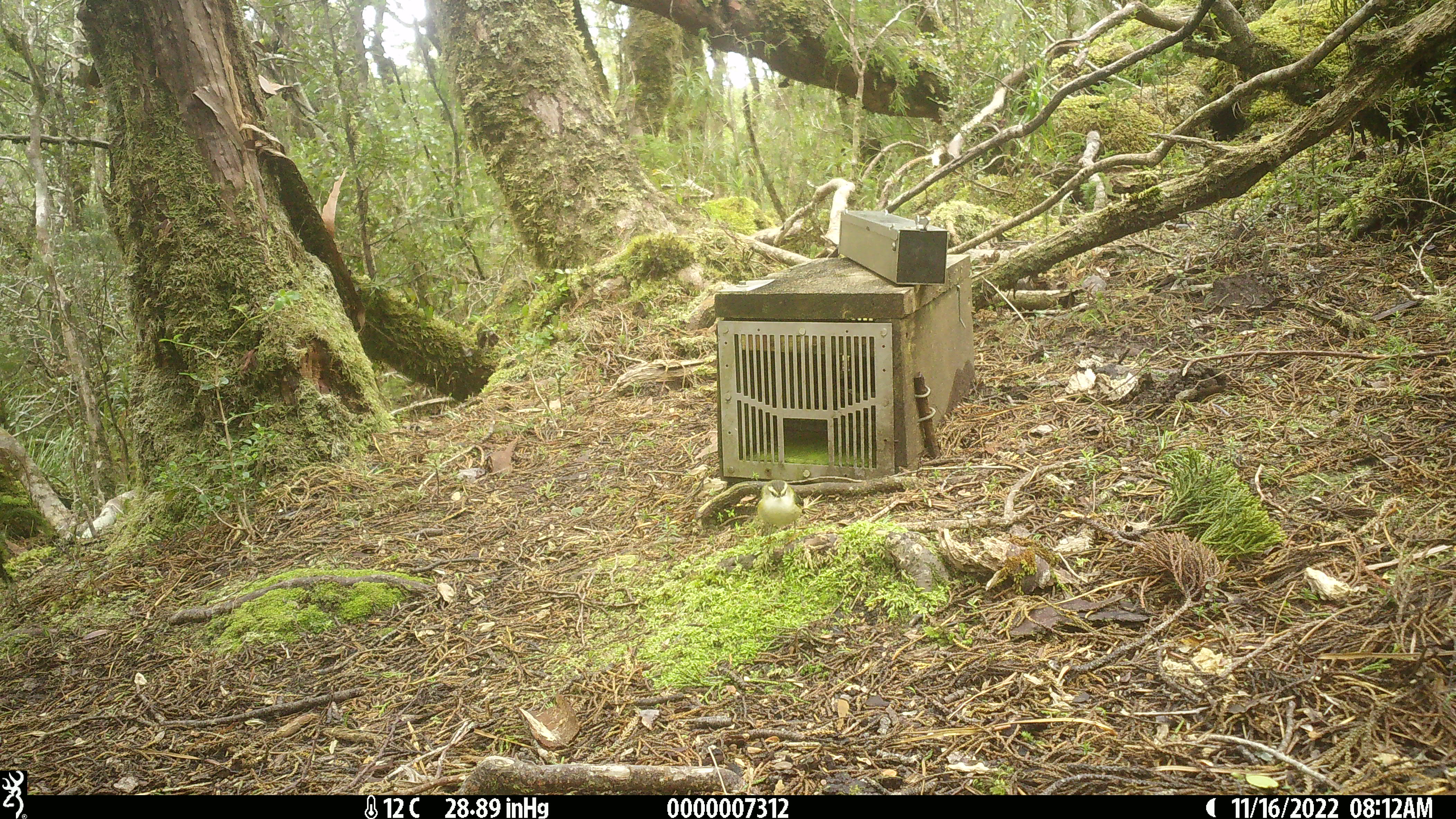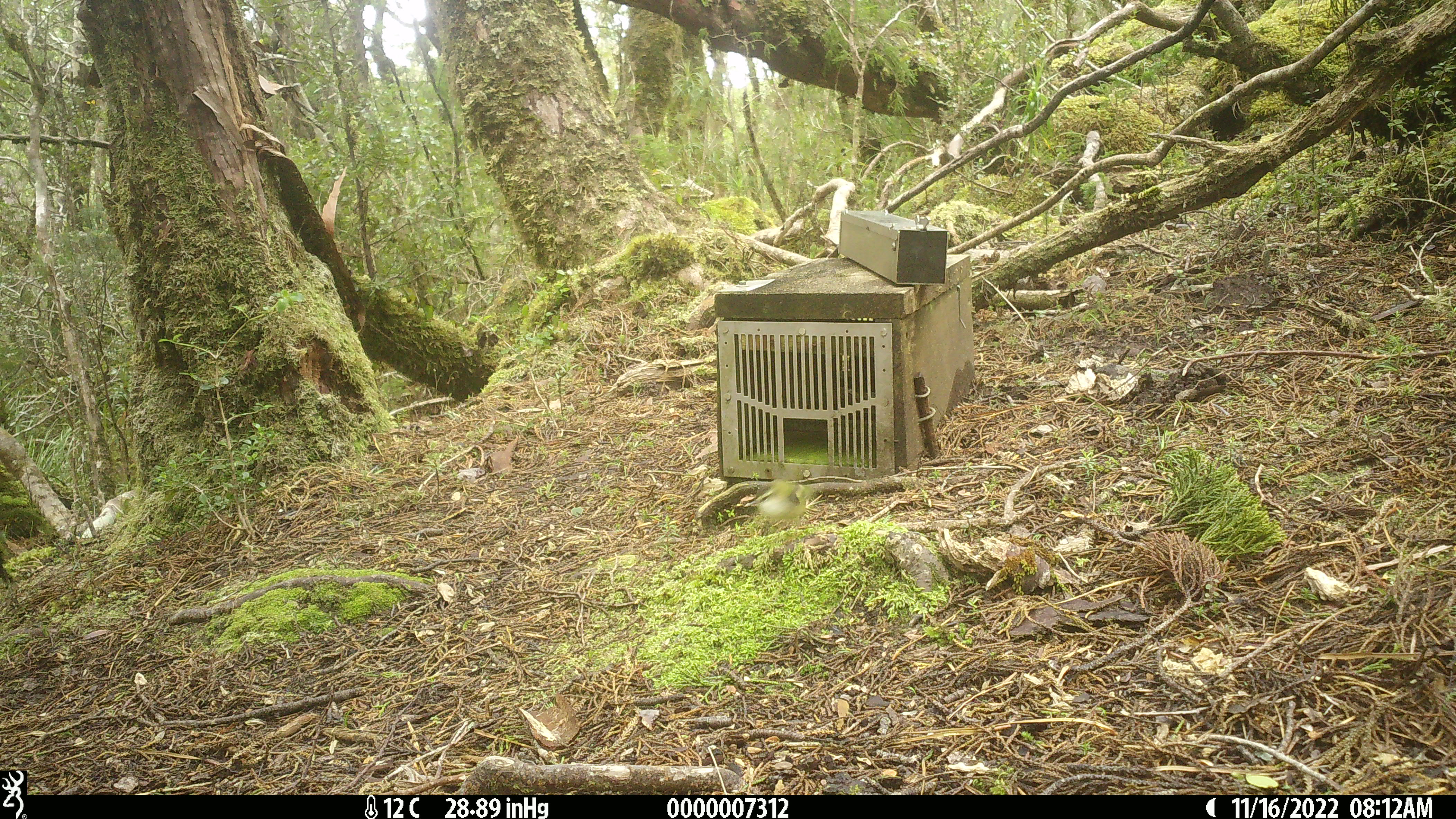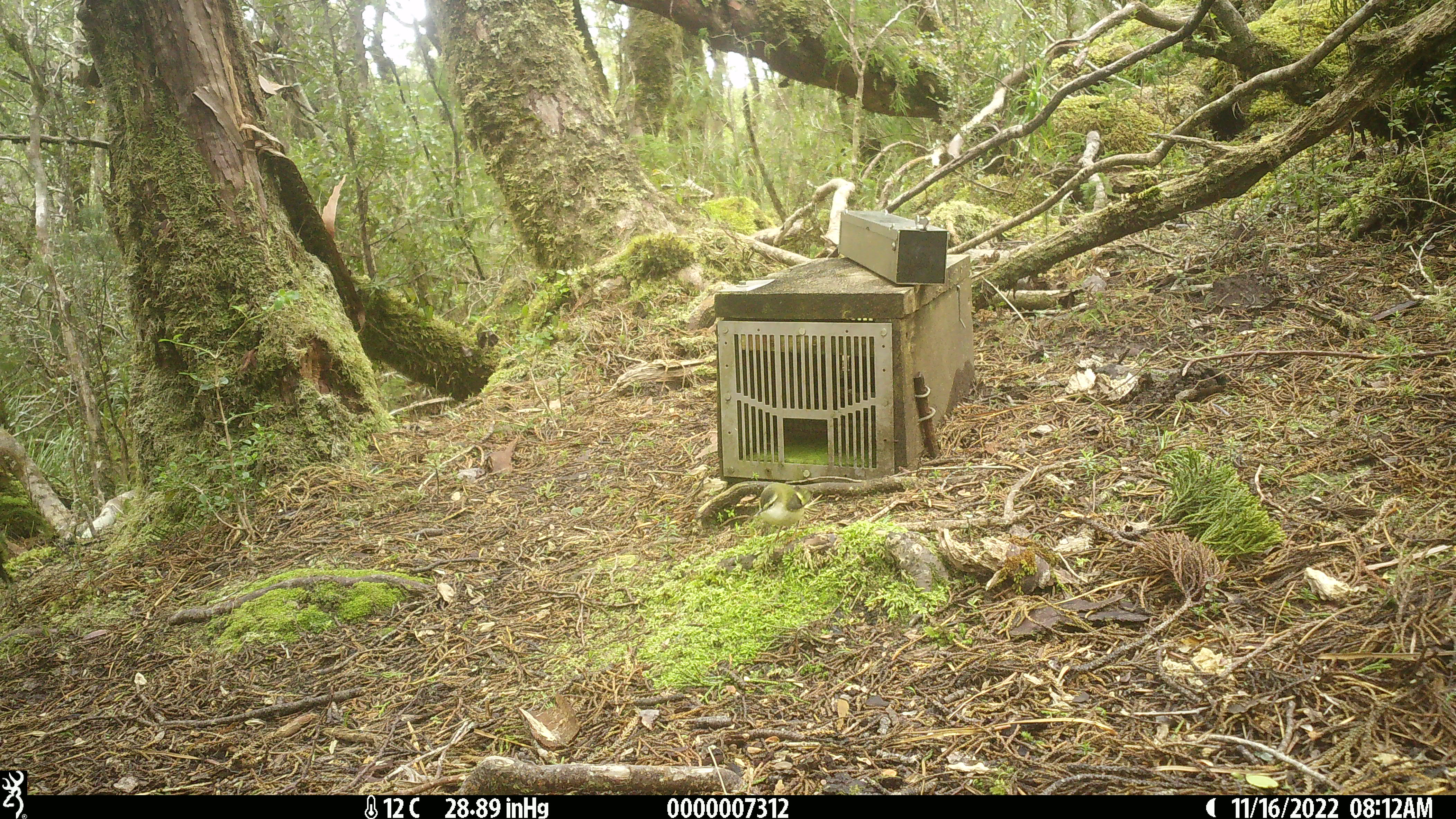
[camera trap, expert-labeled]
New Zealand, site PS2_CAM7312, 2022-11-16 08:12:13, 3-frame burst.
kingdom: Animalia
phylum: Chordata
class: Aves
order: Passeriformes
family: Acanthisittidae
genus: Acanthisitta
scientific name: Acanthisitta chloris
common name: rifleman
Rifleman (Acanthisitta chloris).